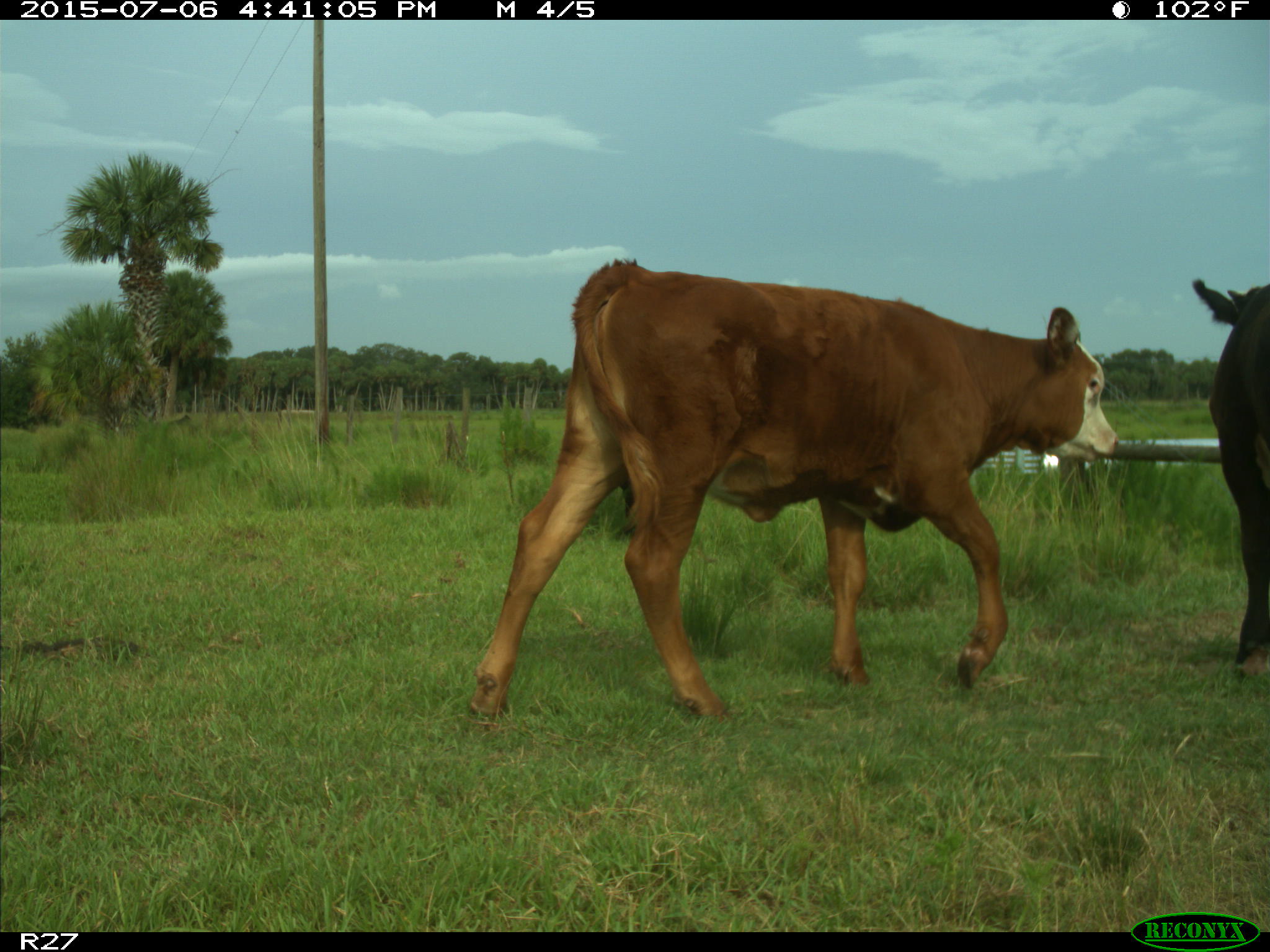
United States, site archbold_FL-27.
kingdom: Animalia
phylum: Chordata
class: Mammalia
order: Artiodactyla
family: Bovidae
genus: Bos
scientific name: Bos taurus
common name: domestic cow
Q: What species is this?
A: Bos taurus (domestic cow).